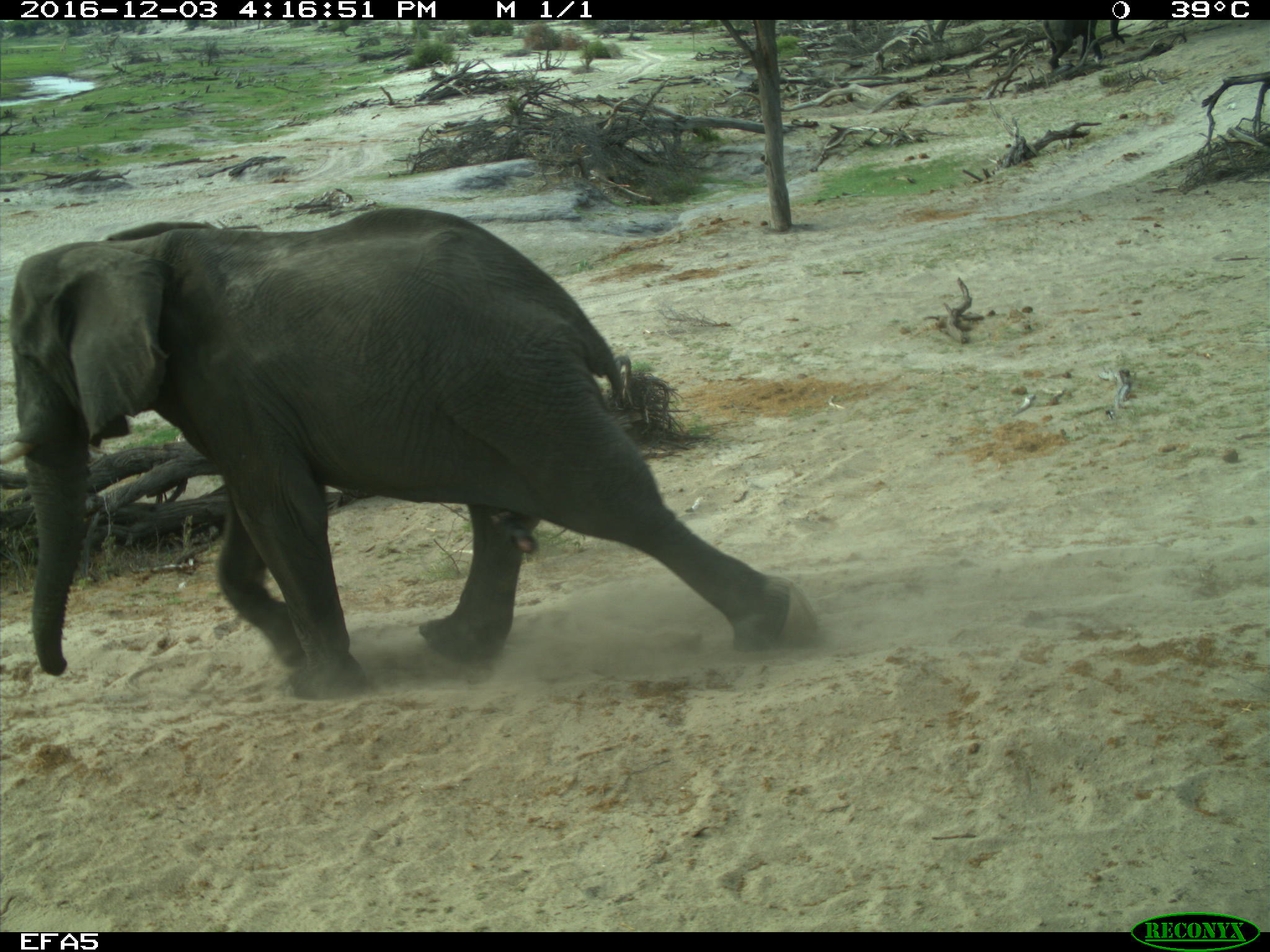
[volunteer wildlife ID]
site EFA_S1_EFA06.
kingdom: Animalia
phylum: Chordata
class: Mammalia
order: Proboscidea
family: Elephantidae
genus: Loxodonta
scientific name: Loxodonta africana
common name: african bush elephant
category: elephant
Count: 1.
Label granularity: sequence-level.